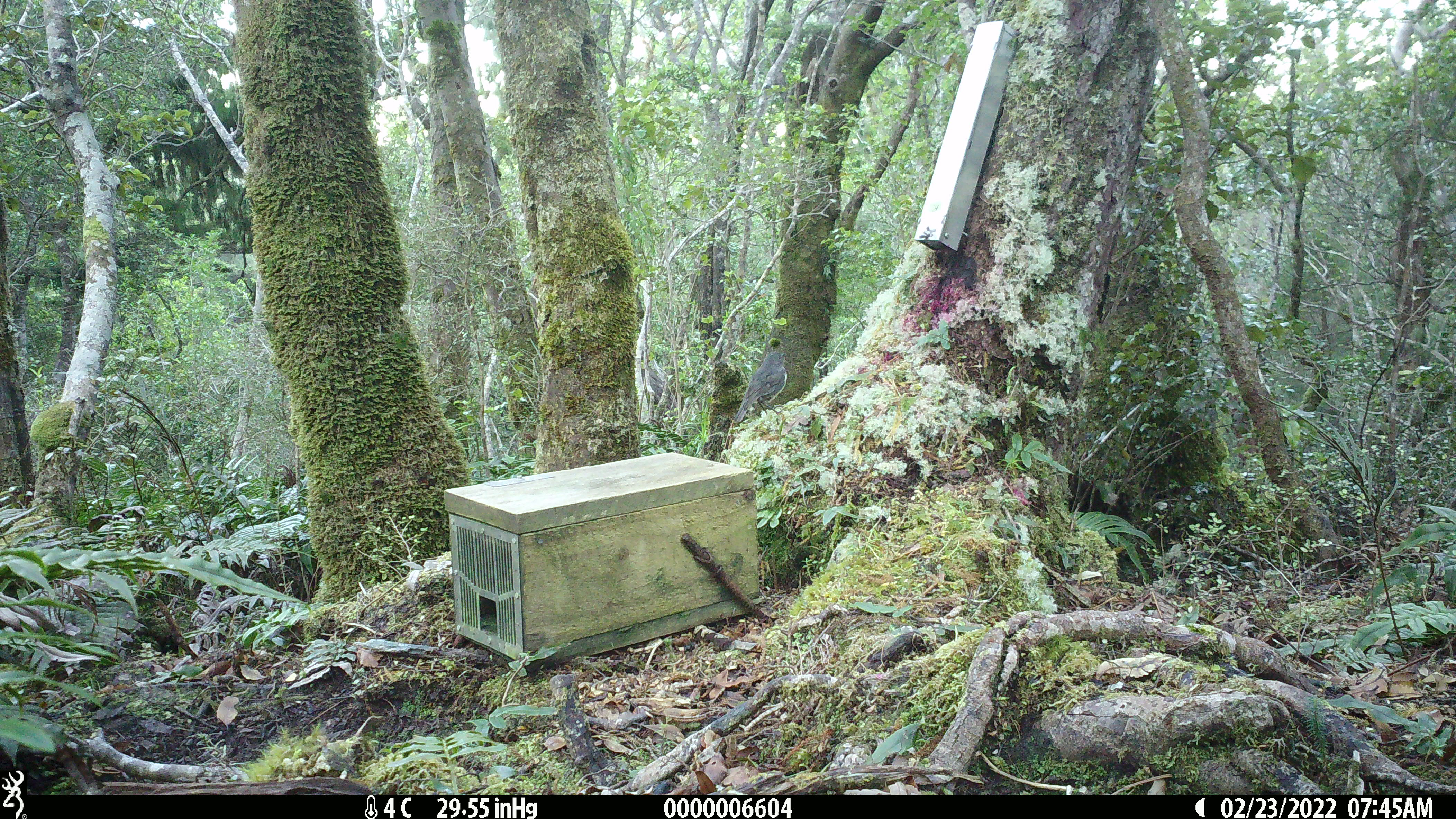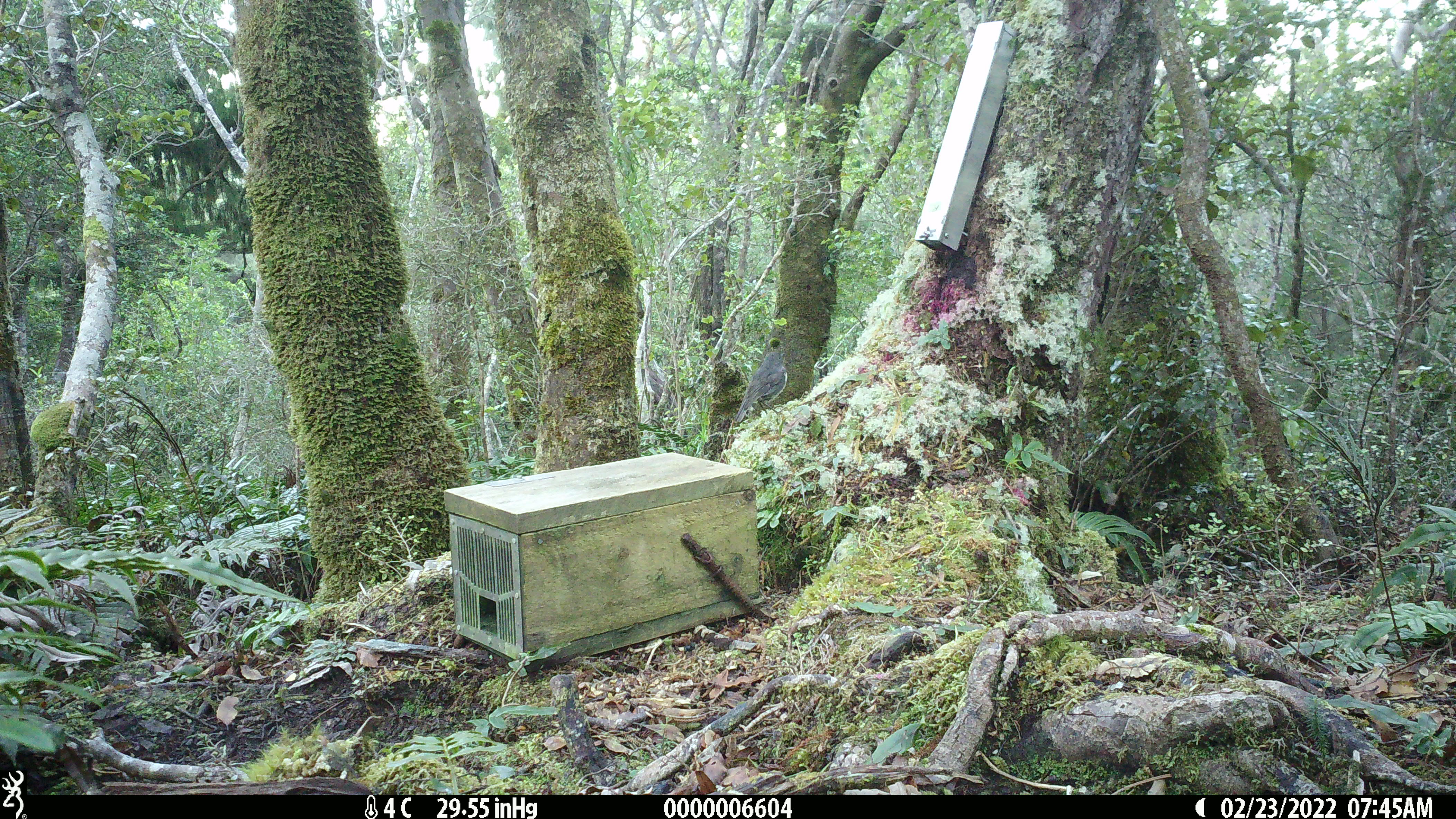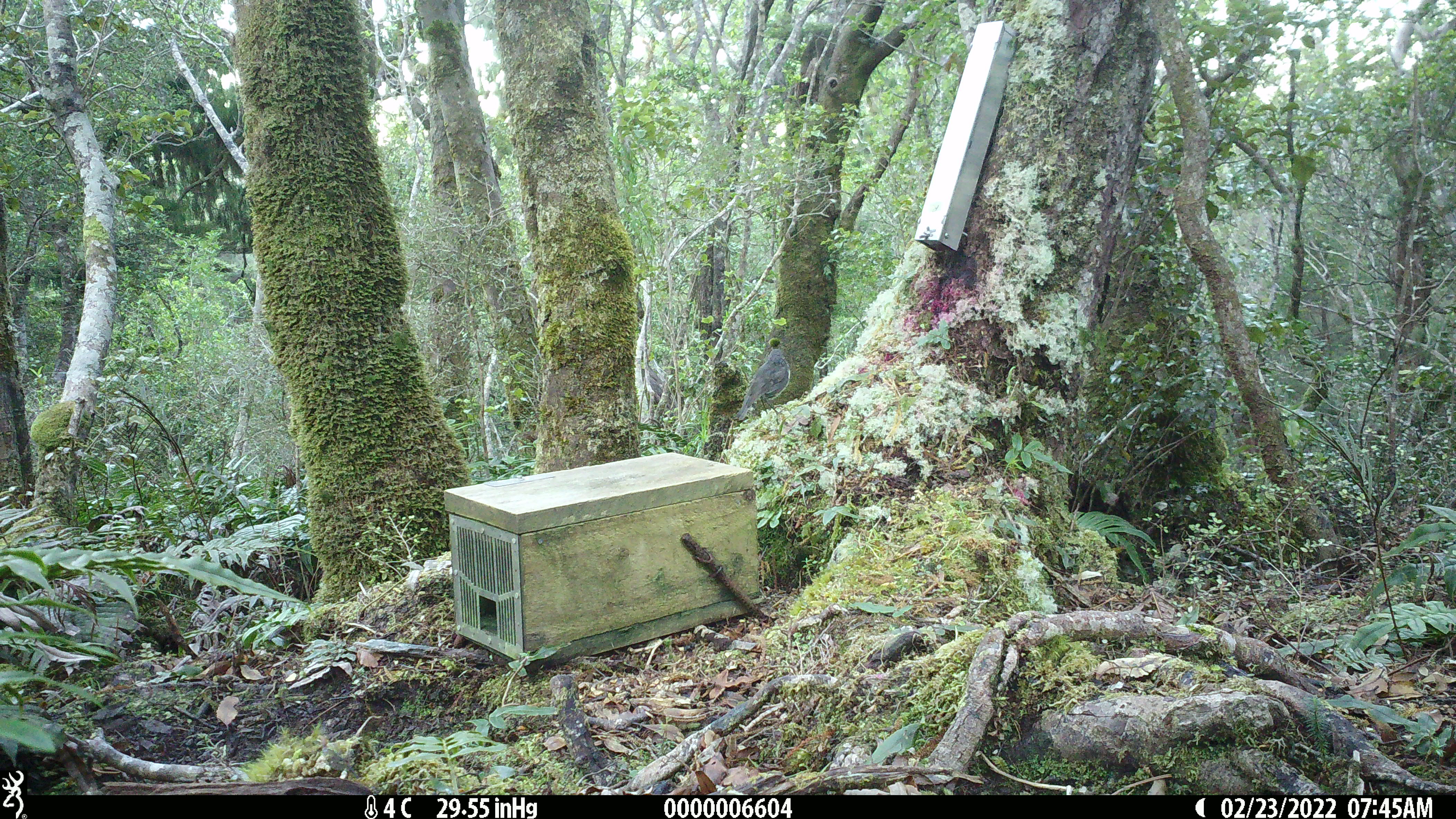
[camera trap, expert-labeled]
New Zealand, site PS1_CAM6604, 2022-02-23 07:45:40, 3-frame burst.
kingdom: Animalia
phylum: Chordata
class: Aves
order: Passeriformes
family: Petroicidae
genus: Petroica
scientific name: Petroica australis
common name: new zealand robin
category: robin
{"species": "robin (new zealand robin) (Petroica australis)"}